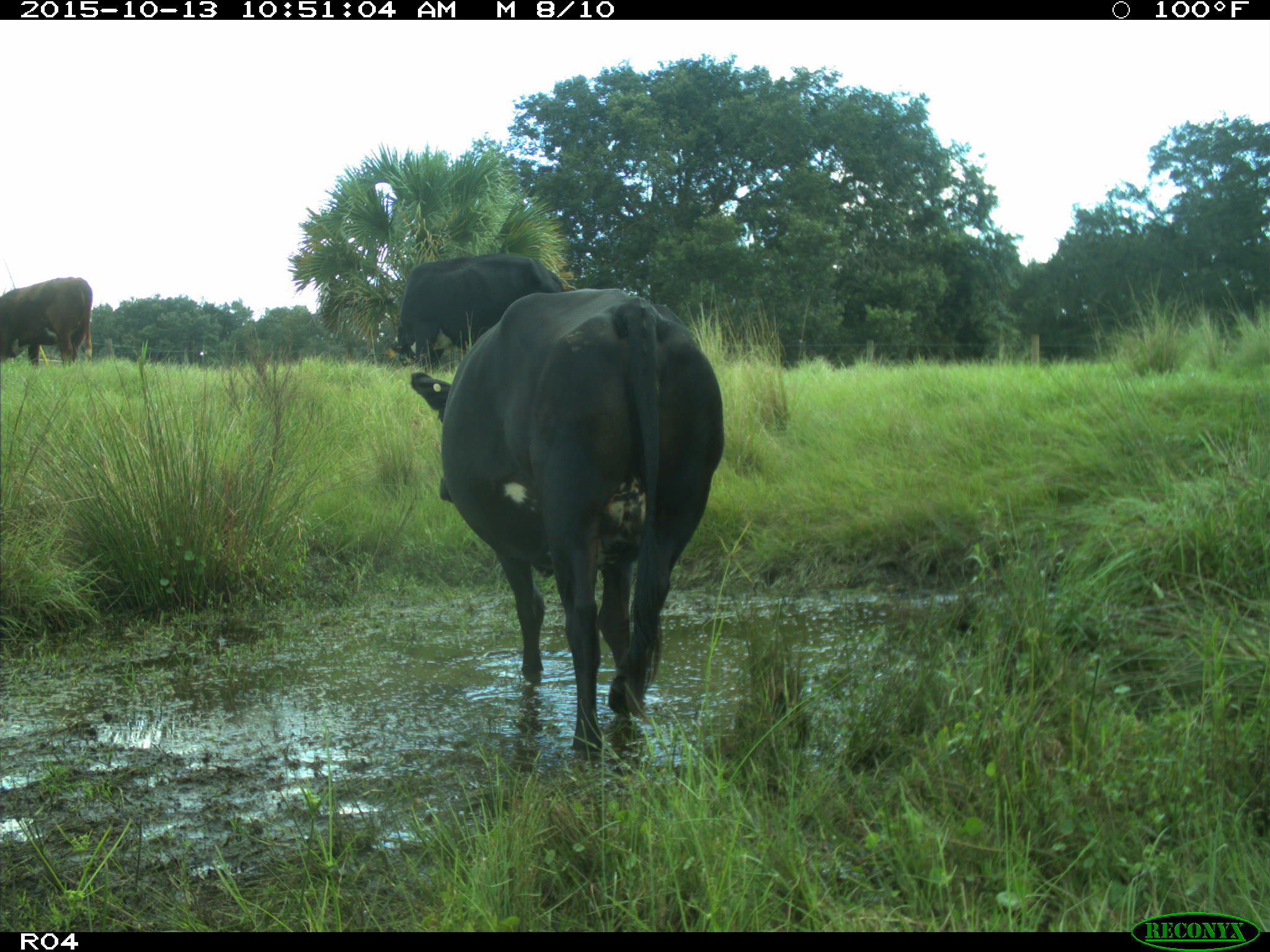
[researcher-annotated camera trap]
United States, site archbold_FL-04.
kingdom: Animalia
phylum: Chordata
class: Mammalia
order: Artiodactyla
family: Bovidae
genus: Bos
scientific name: Bos taurus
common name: domestic cow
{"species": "Bos taurus (domestic cow)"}